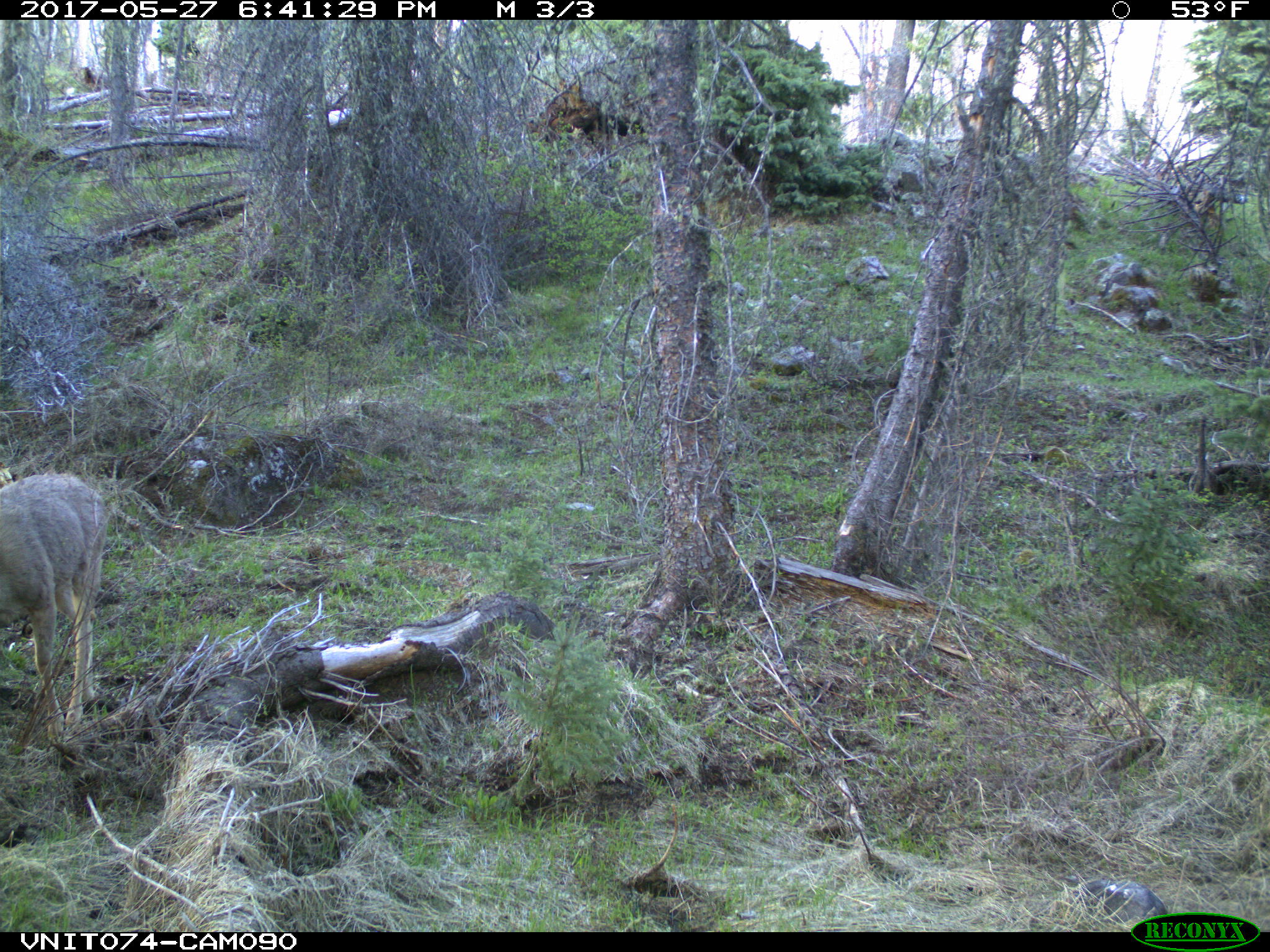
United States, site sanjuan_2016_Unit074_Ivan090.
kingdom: Animalia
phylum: Chordata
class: Mammalia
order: Artiodactyla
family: Cervidae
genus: Odocoileus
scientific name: Odocoileus hemionus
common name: mule deer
Odocoileus hemionus (mule deer).